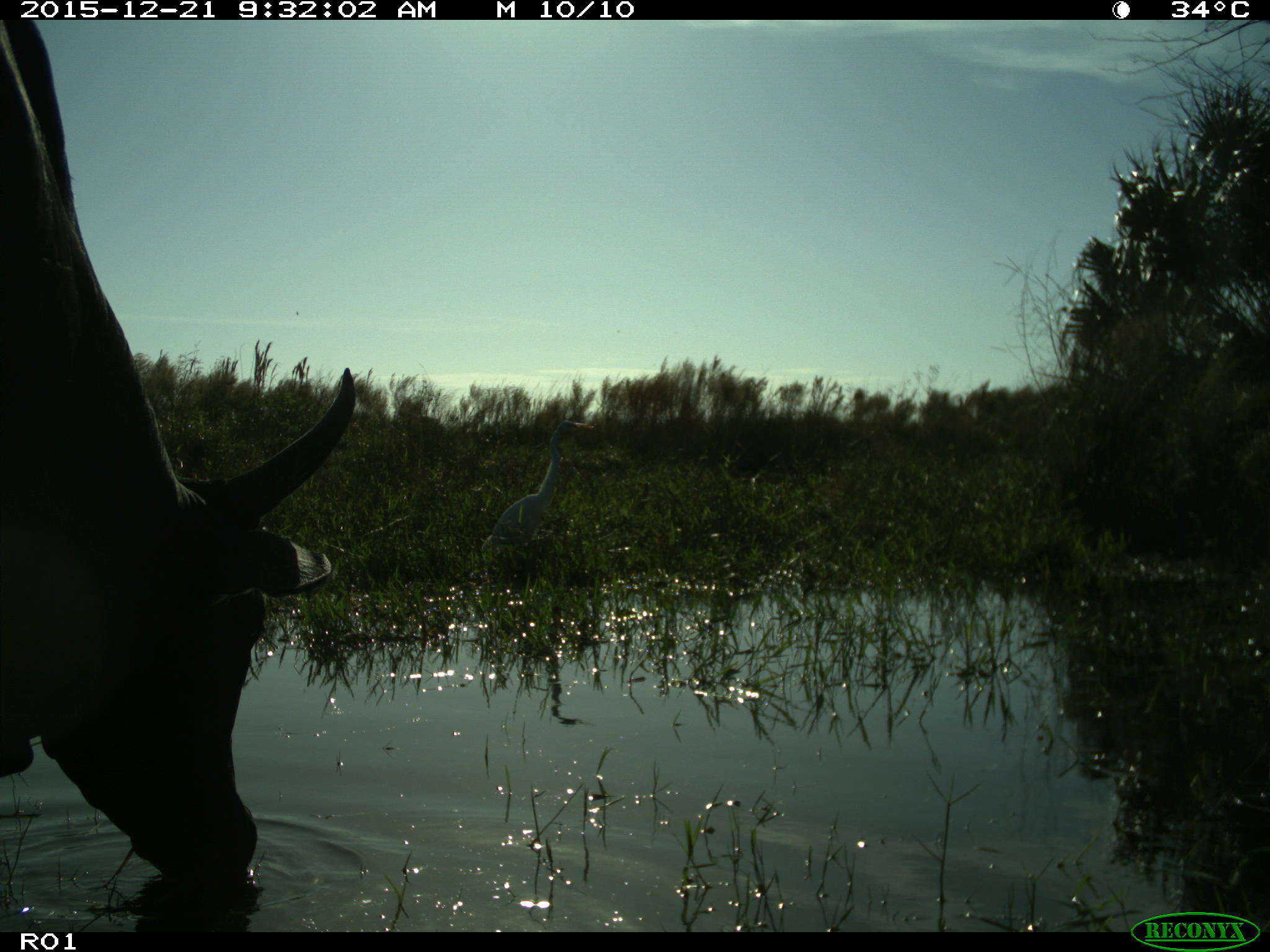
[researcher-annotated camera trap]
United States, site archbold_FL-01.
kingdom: Animalia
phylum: Chordata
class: Mammalia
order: Artiodactyla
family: Bovidae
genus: Bos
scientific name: Bos taurus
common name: domestic cow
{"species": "Bos taurus (domestic cow)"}